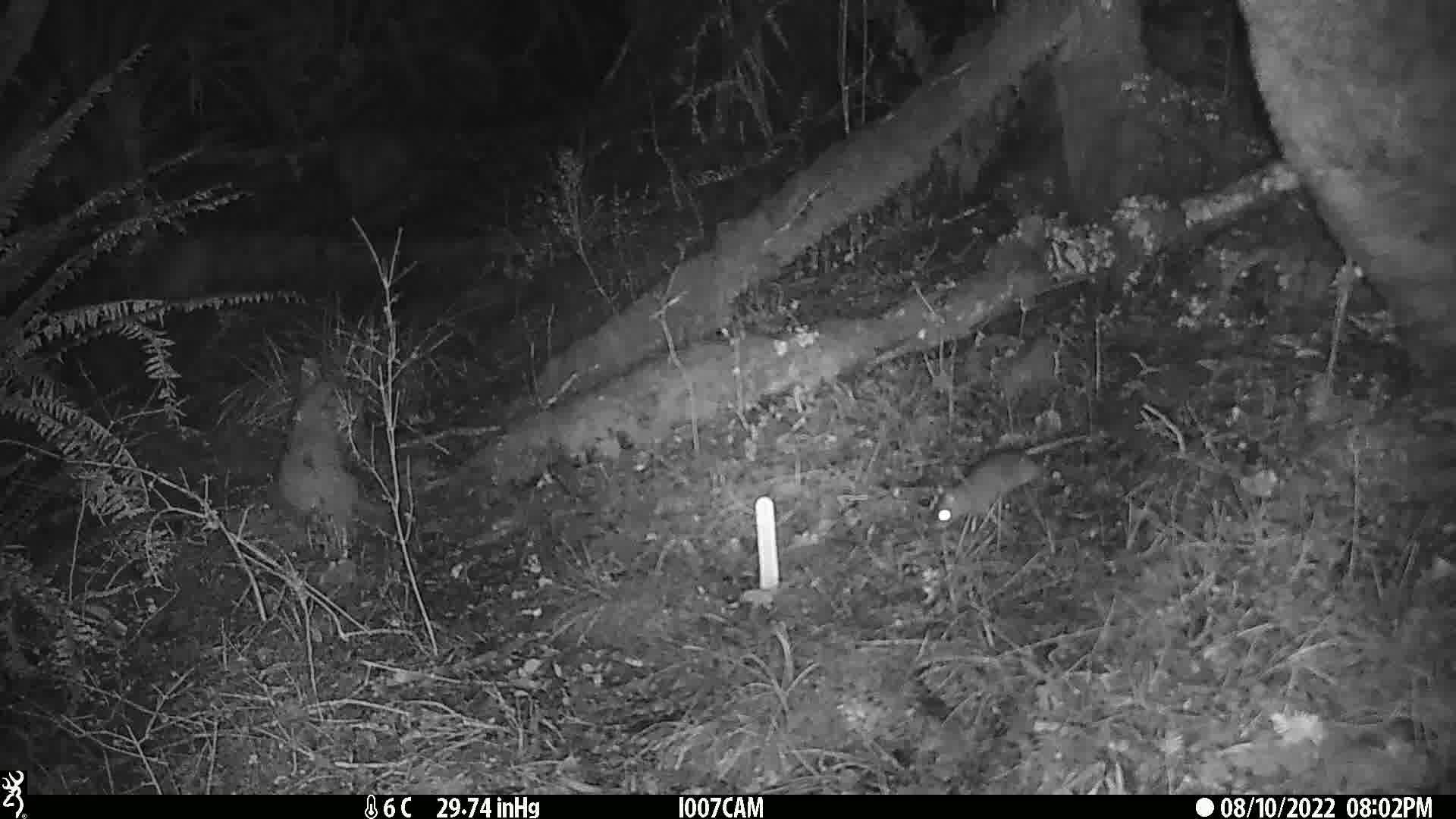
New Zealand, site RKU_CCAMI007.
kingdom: Animalia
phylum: Chordata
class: Mammalia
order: Rodentia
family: Muridae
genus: Rattus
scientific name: Rattus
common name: rat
Rat (Rattus).